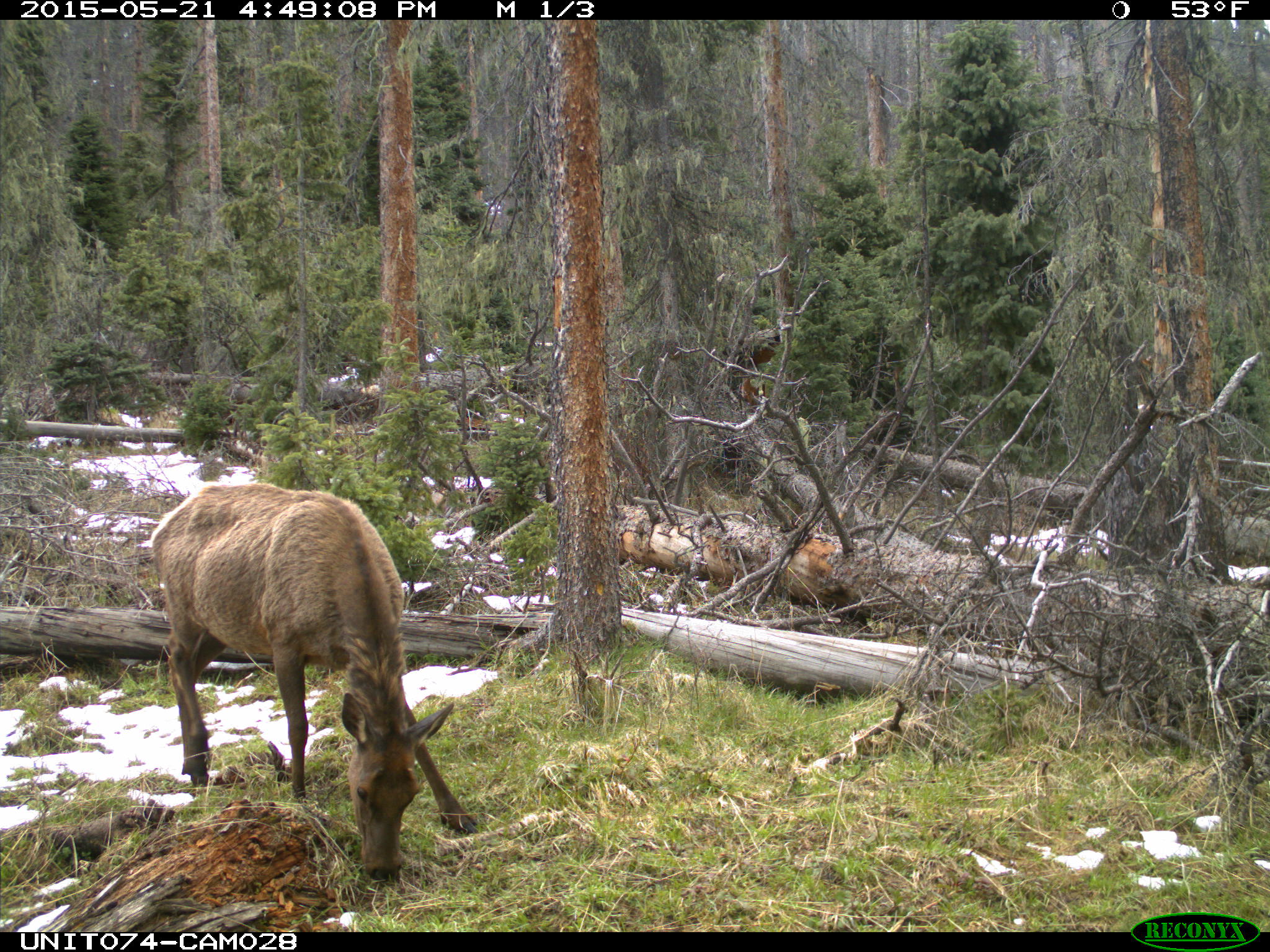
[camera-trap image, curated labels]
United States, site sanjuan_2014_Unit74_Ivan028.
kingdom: Animalia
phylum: Chordata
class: Mammalia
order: Artiodactyla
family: Cervidae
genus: Cervus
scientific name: Cervus elaphus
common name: red deer